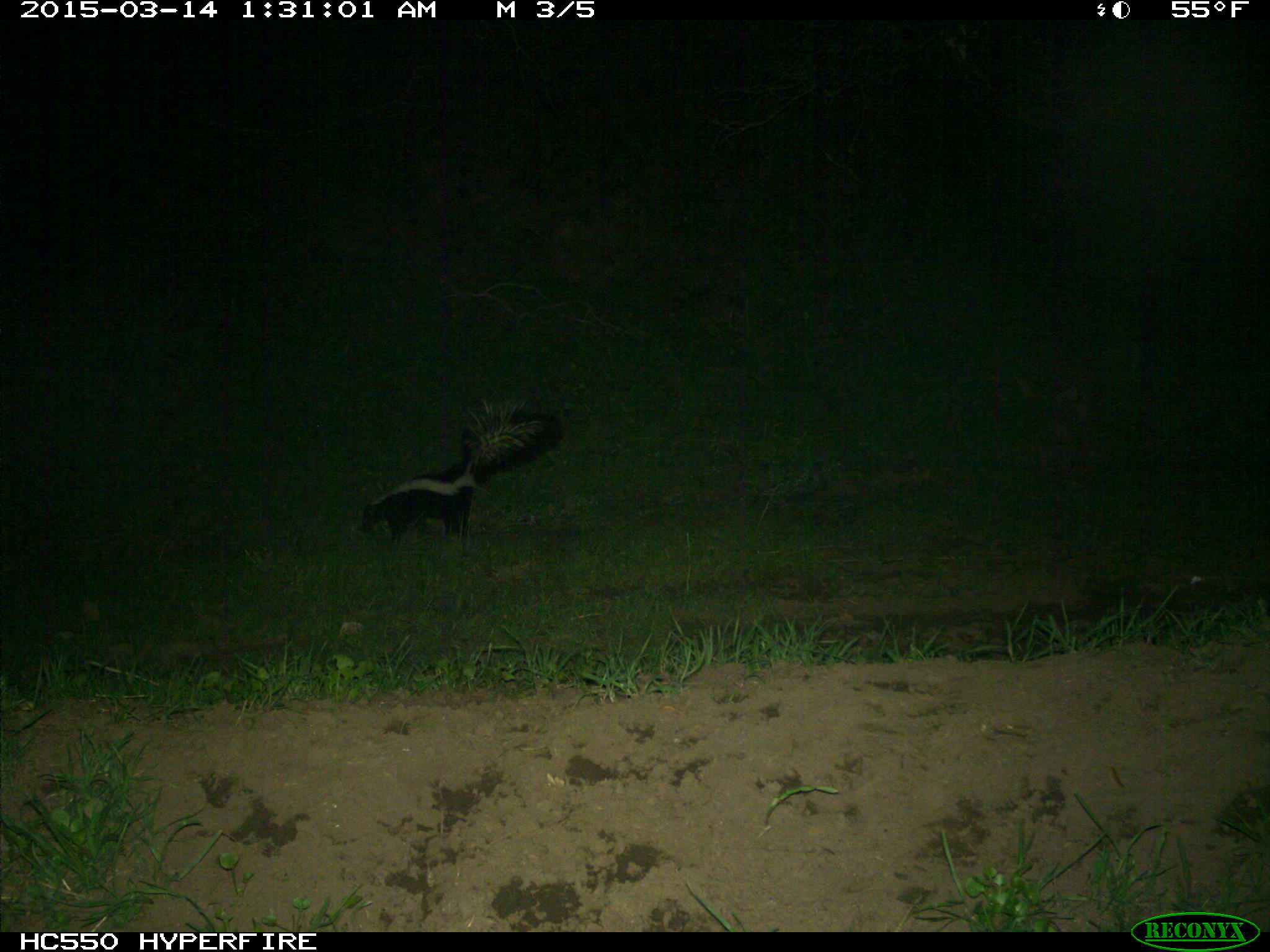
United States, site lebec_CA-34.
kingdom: Animalia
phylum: Chordata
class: Mammalia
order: Carnivora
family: Mephitidae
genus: Mephitis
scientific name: Mephitis mephitis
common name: striped skunk